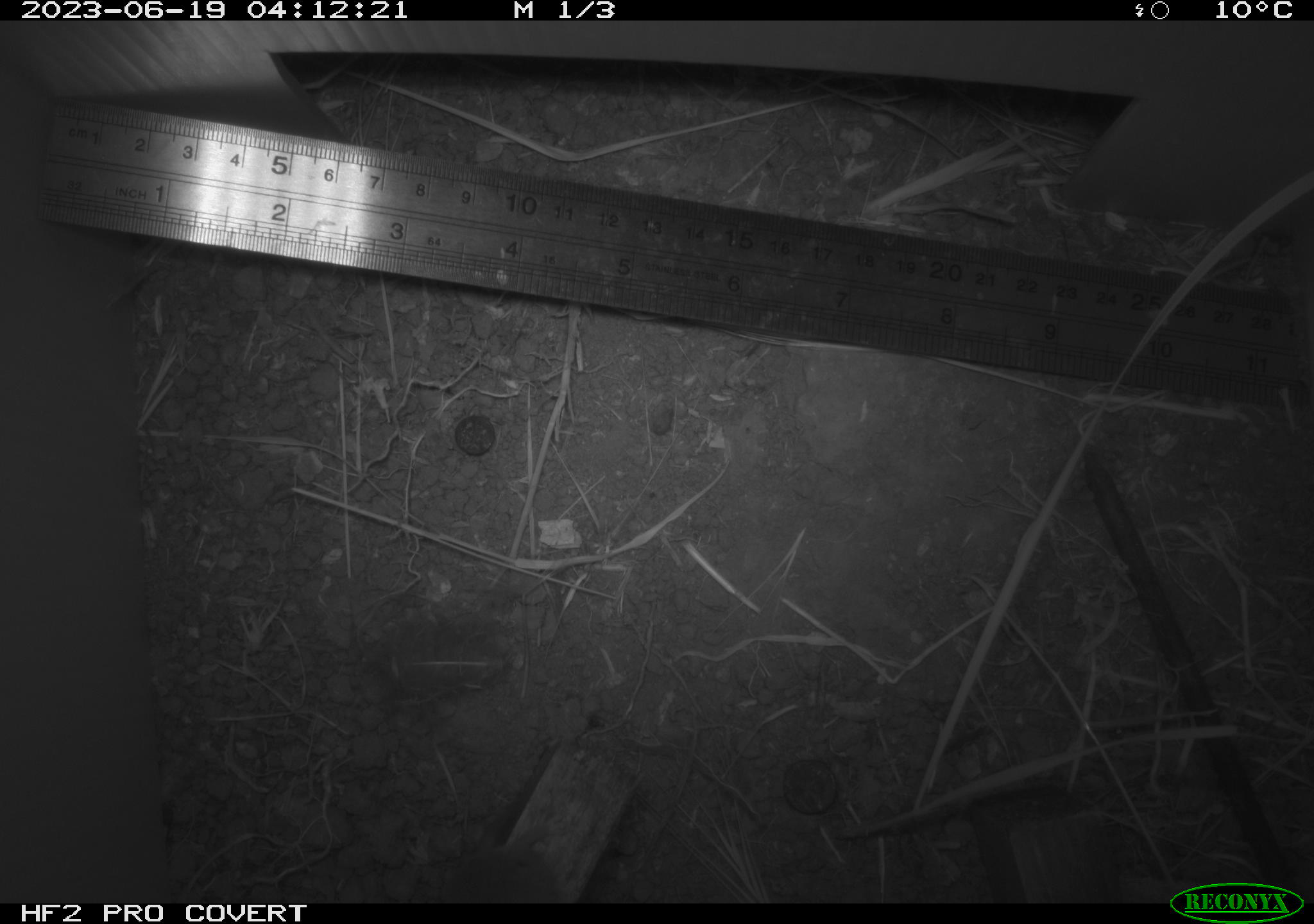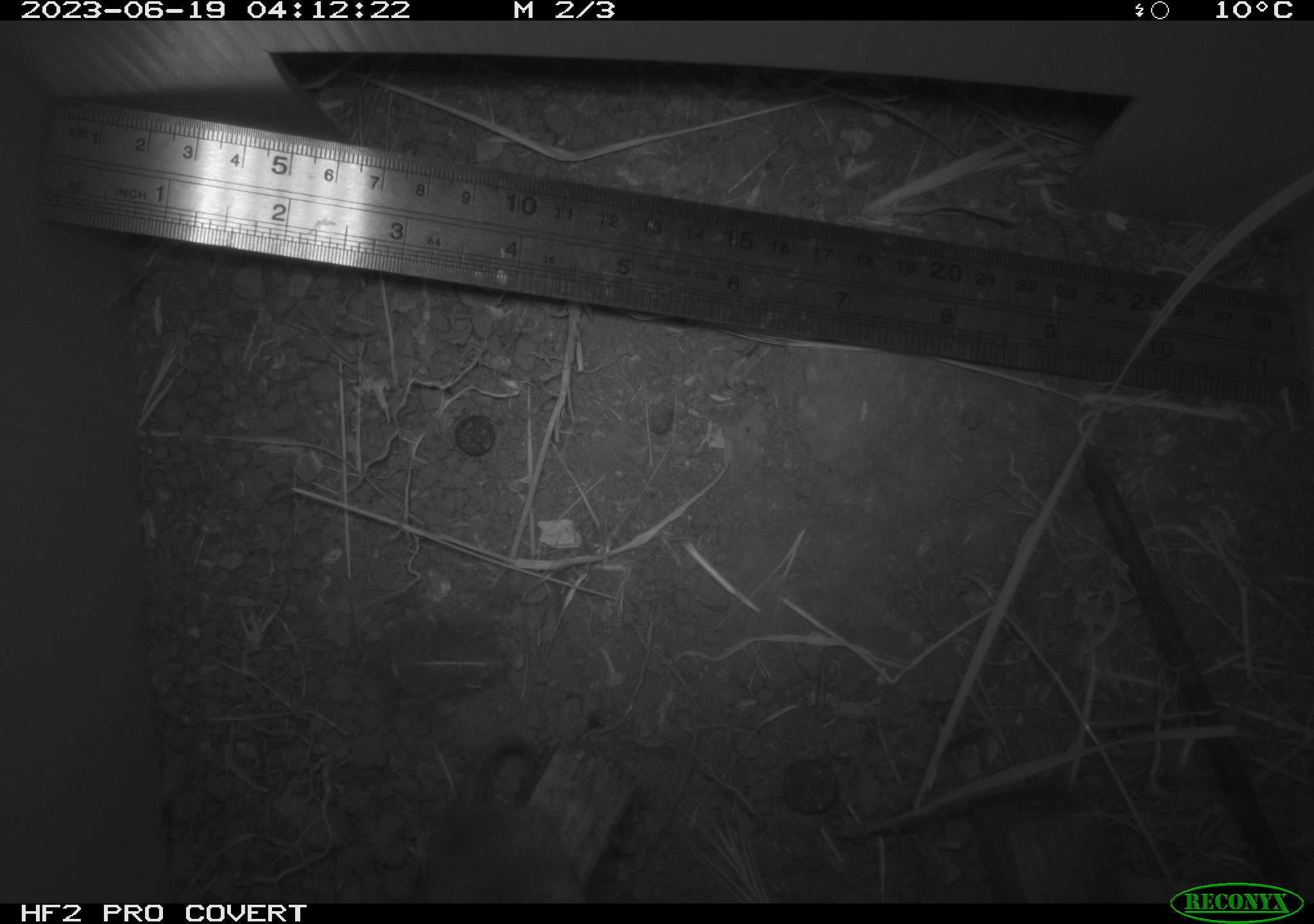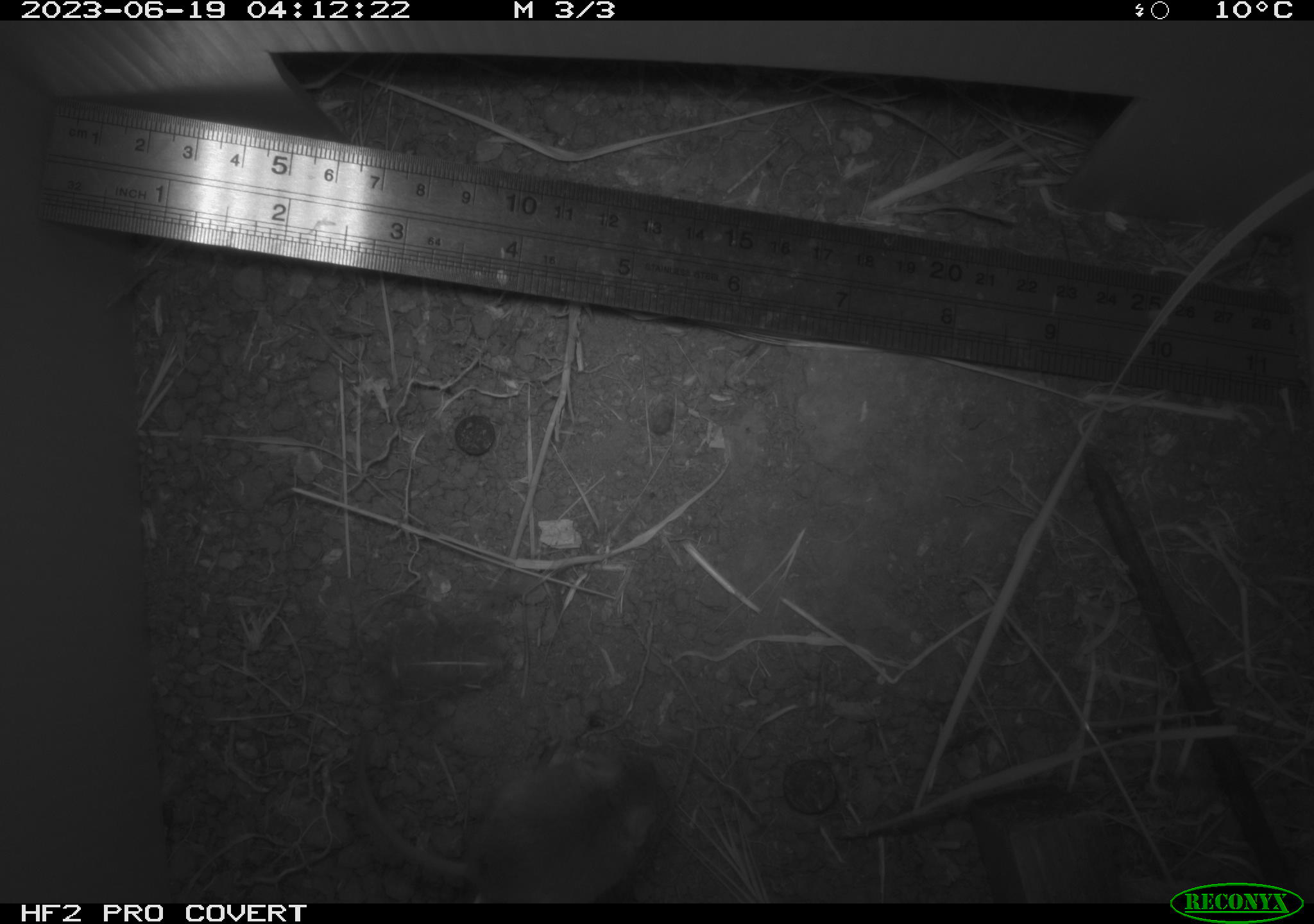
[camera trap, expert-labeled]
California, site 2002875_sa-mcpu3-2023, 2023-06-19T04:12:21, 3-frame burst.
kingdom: Animalia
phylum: Chordata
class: Mammalia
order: Rodentia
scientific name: Rodentia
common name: mouse species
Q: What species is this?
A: Mouse species (Rodentia).